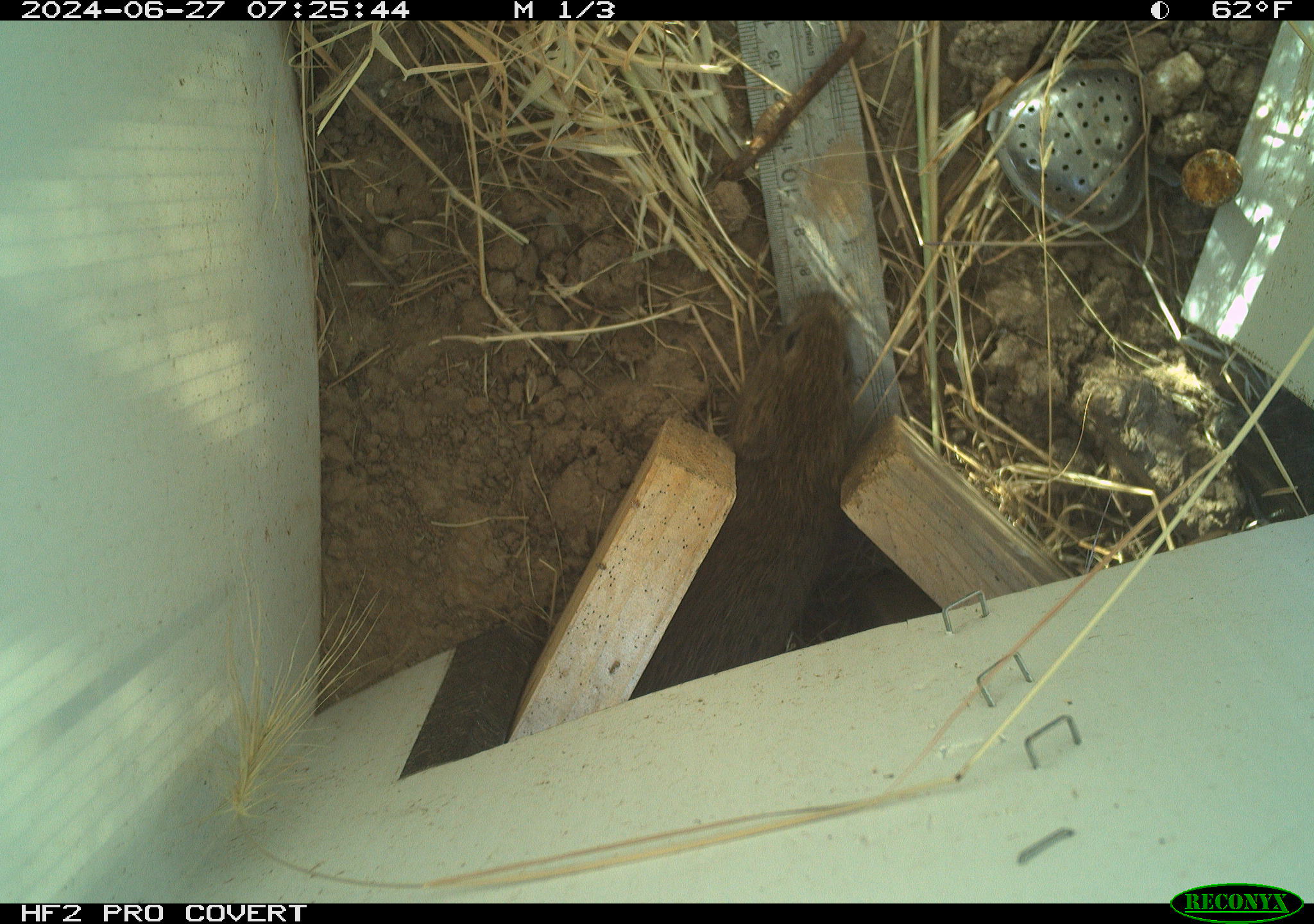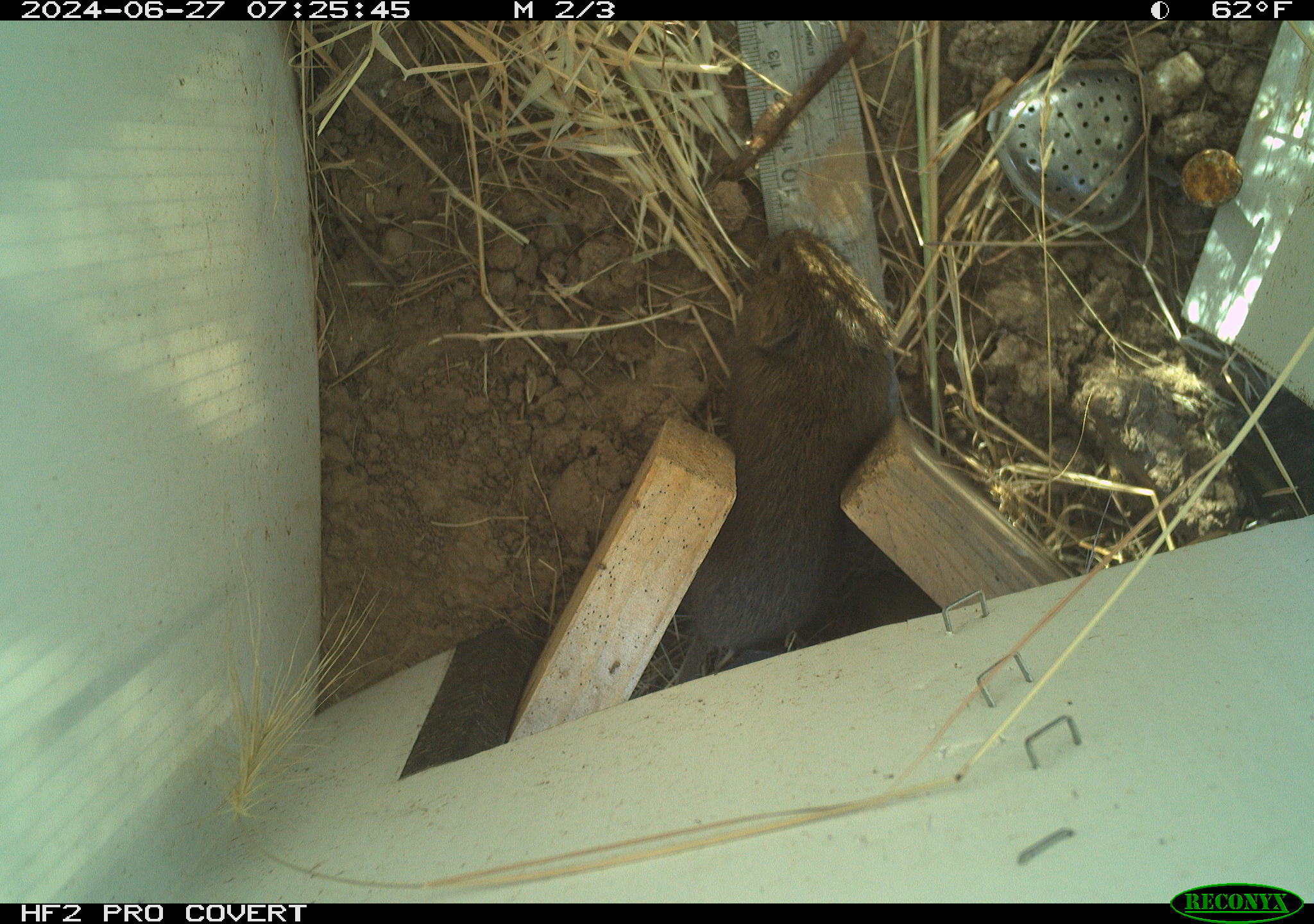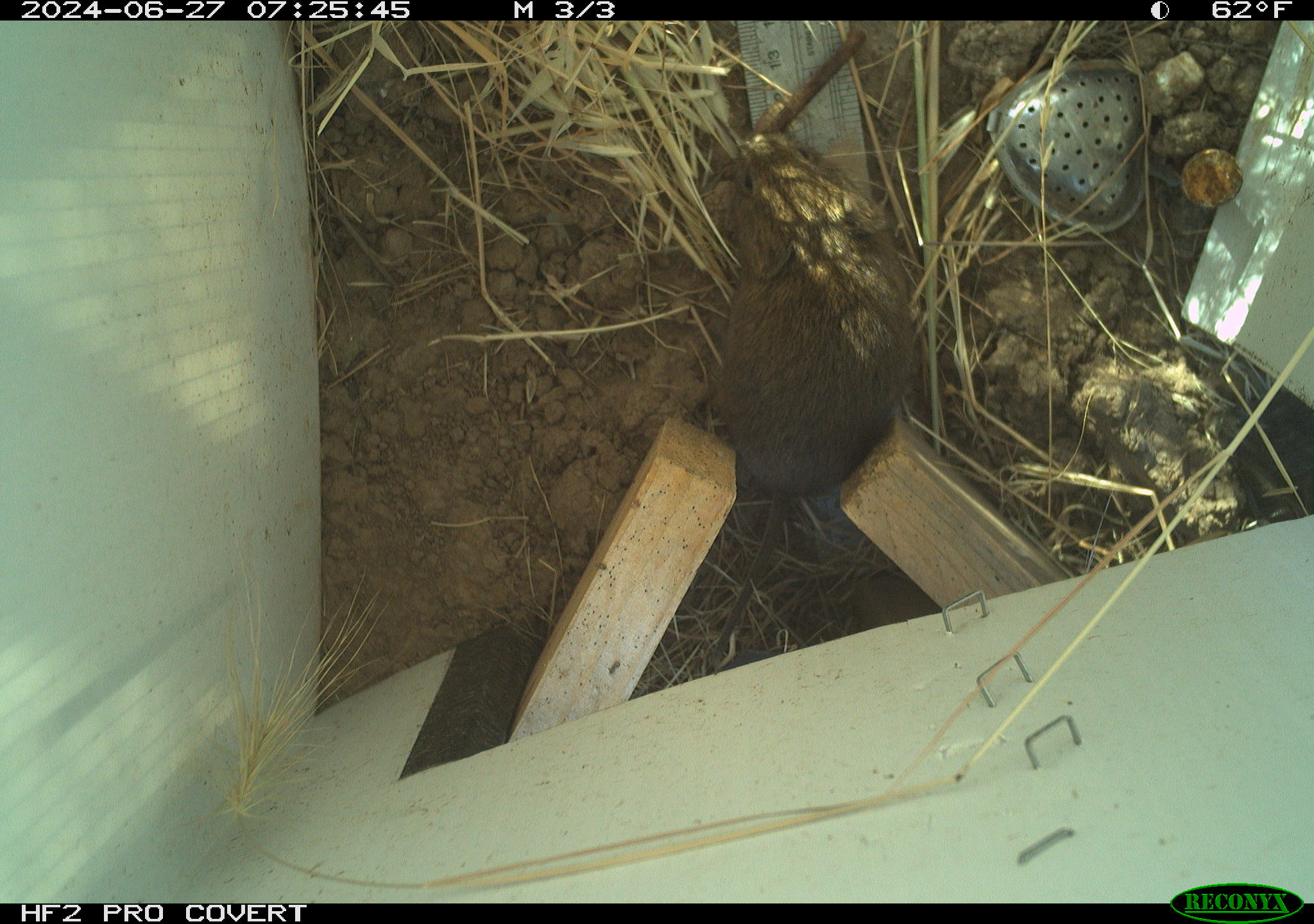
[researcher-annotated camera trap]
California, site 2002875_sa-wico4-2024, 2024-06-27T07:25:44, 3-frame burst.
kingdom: Animalia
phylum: Chordata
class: Mammalia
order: Rodentia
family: Cricetidae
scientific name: Arvicolinae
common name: voles, lemmings, and muskrats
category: arvicolinae subfamily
Arvicolinae subfamily (voles, lemmings, and muskrats) (Arvicolinae).